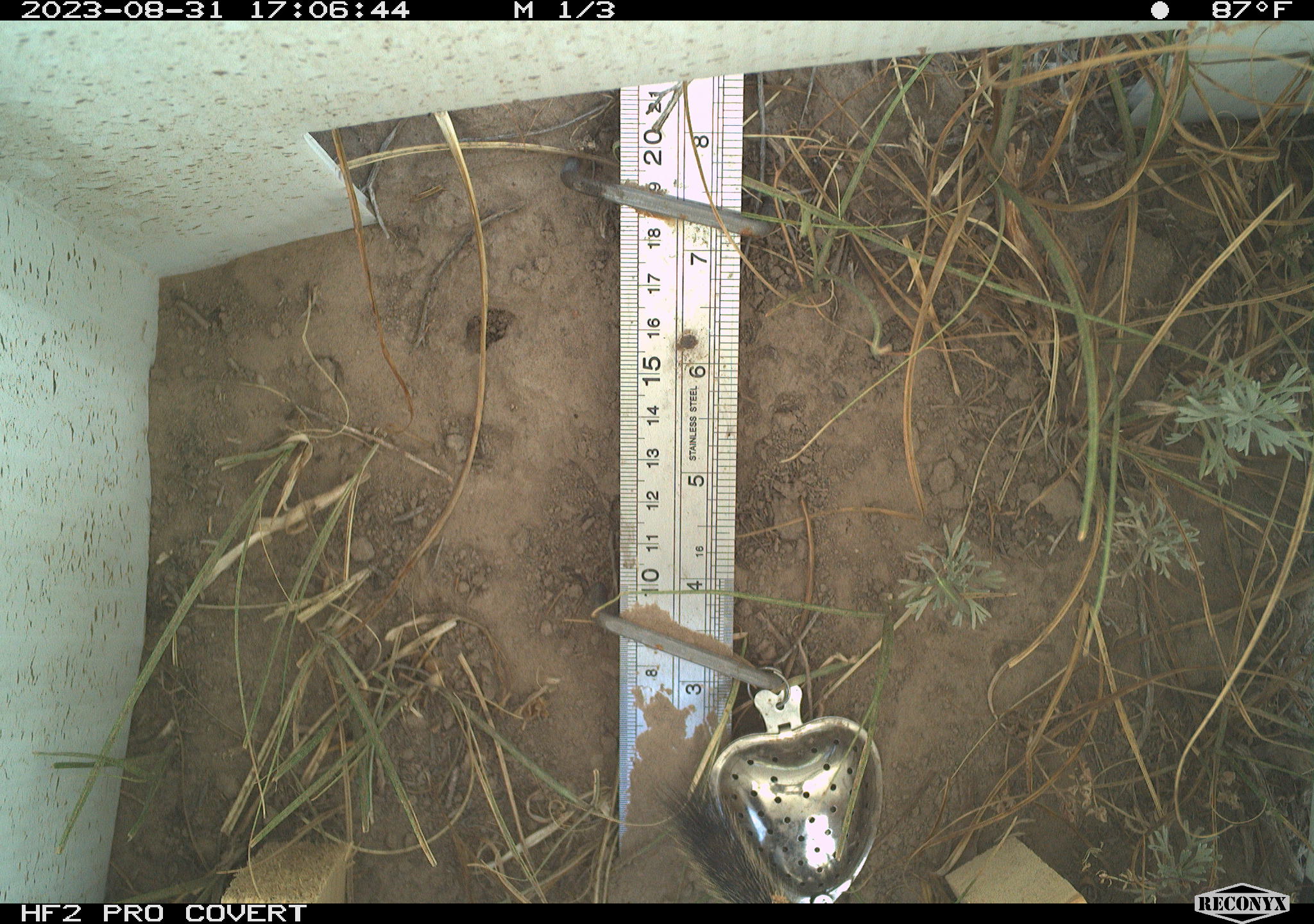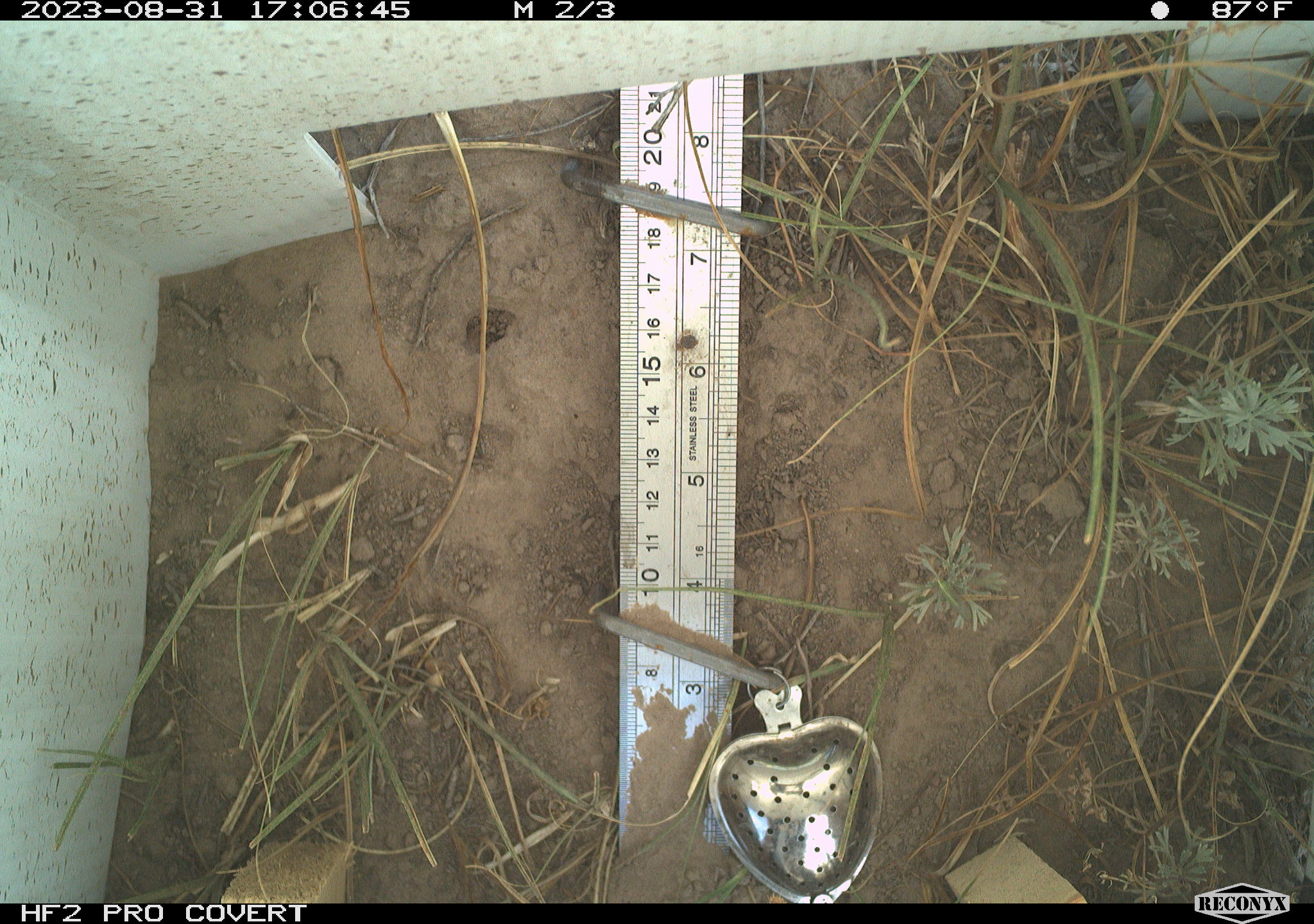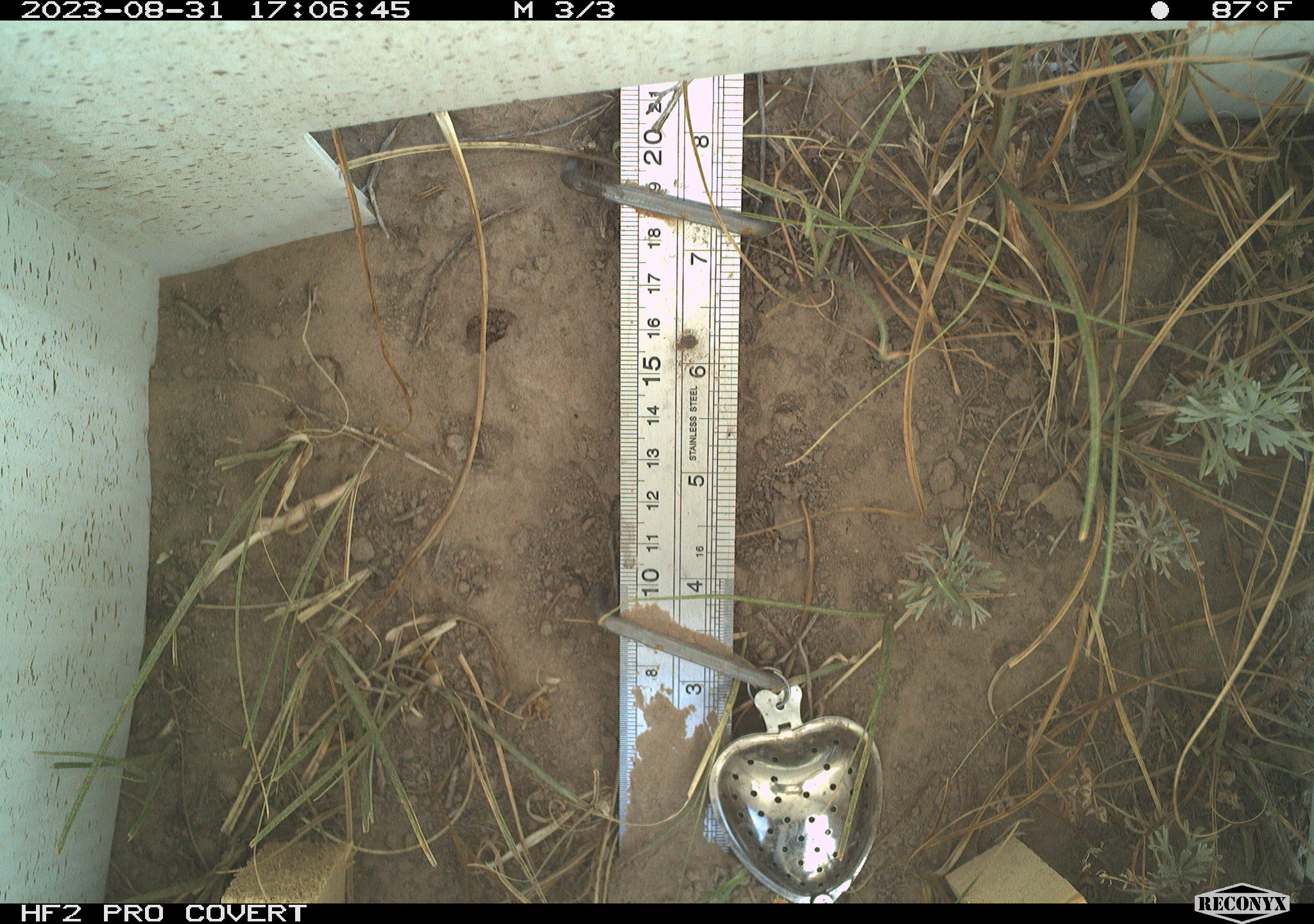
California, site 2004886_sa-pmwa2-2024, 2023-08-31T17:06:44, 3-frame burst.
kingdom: Animalia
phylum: Chordata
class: Mammalia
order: Rodentia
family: Sciuridae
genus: Neotamias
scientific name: Neotamias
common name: western chipmunks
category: neotamias species